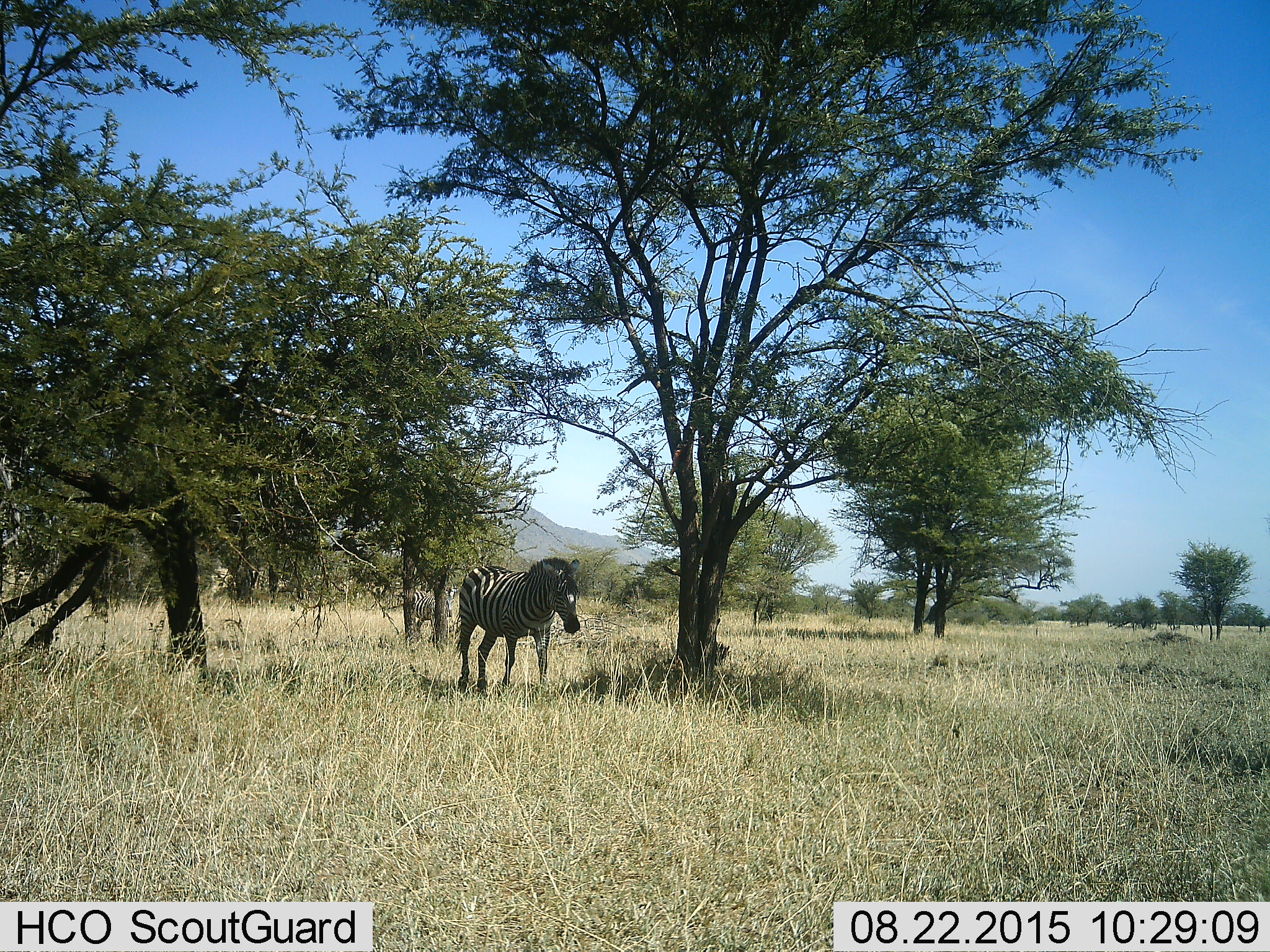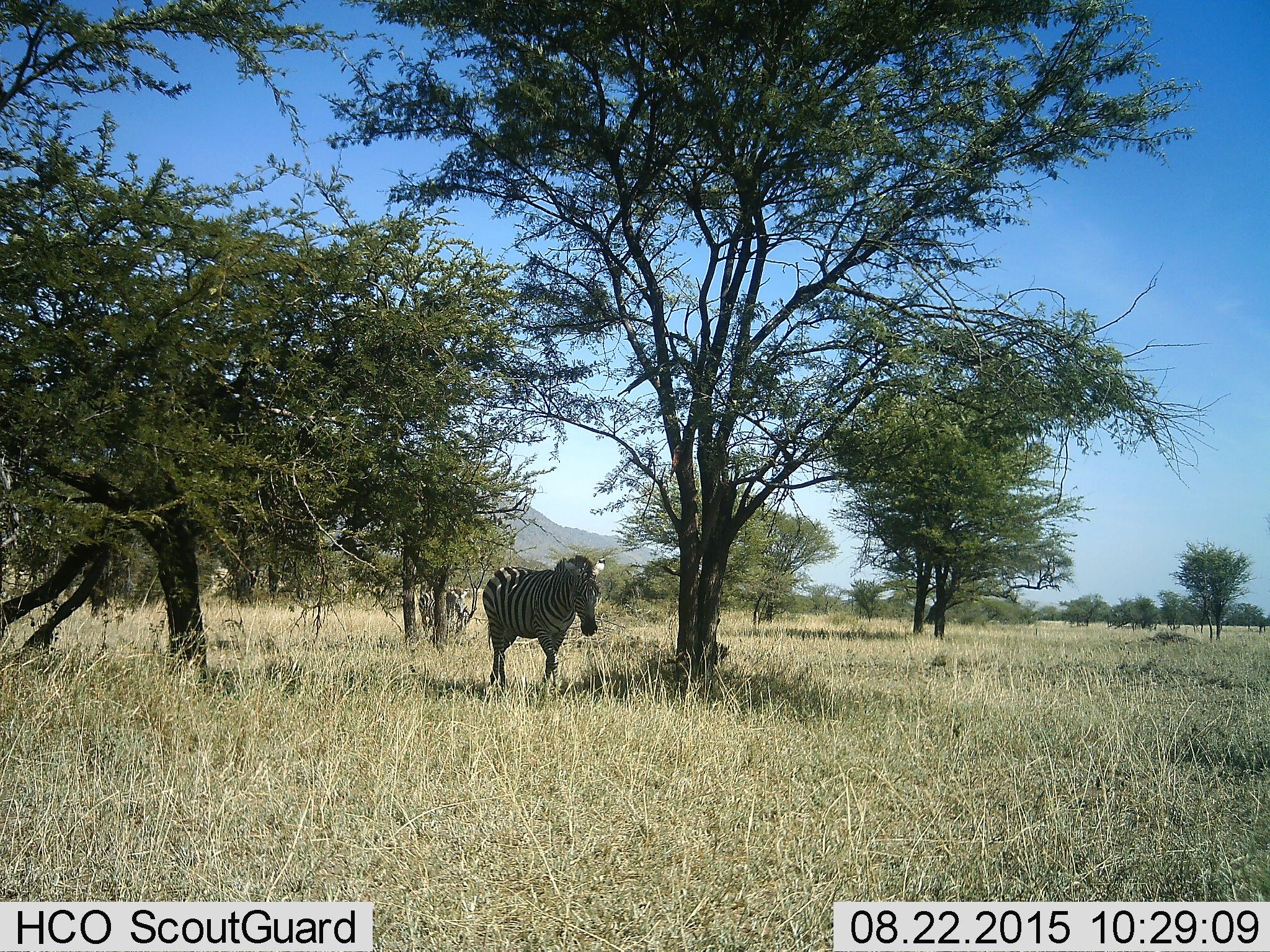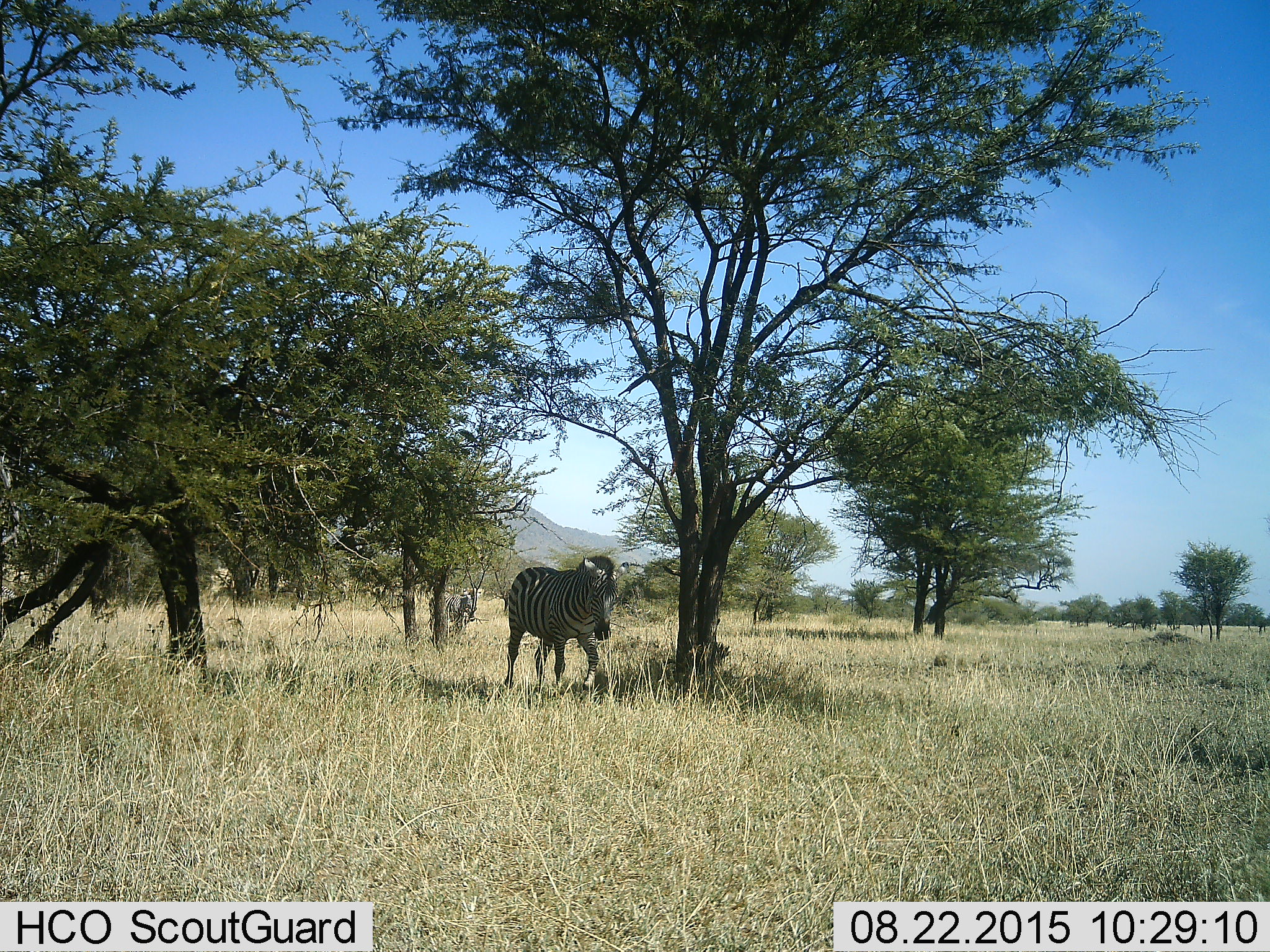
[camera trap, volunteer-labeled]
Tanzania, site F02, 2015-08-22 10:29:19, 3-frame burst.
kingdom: Animalia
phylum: Chordata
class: Mammalia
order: Perissodactyla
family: Equidae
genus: Equus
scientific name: Equus quagga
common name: plains zebra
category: zebra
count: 2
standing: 15%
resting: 0%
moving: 85%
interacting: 0%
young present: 5%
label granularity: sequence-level